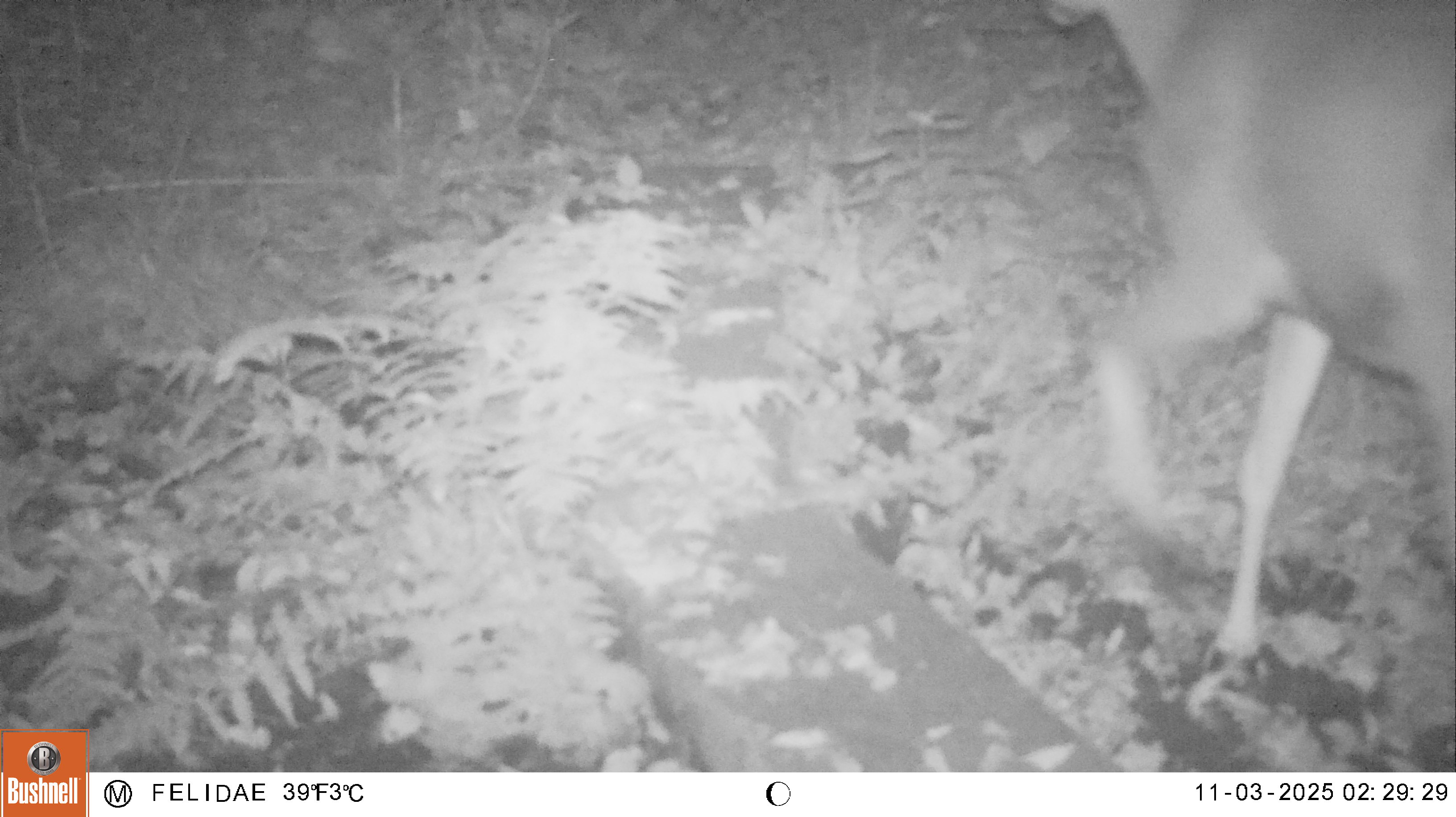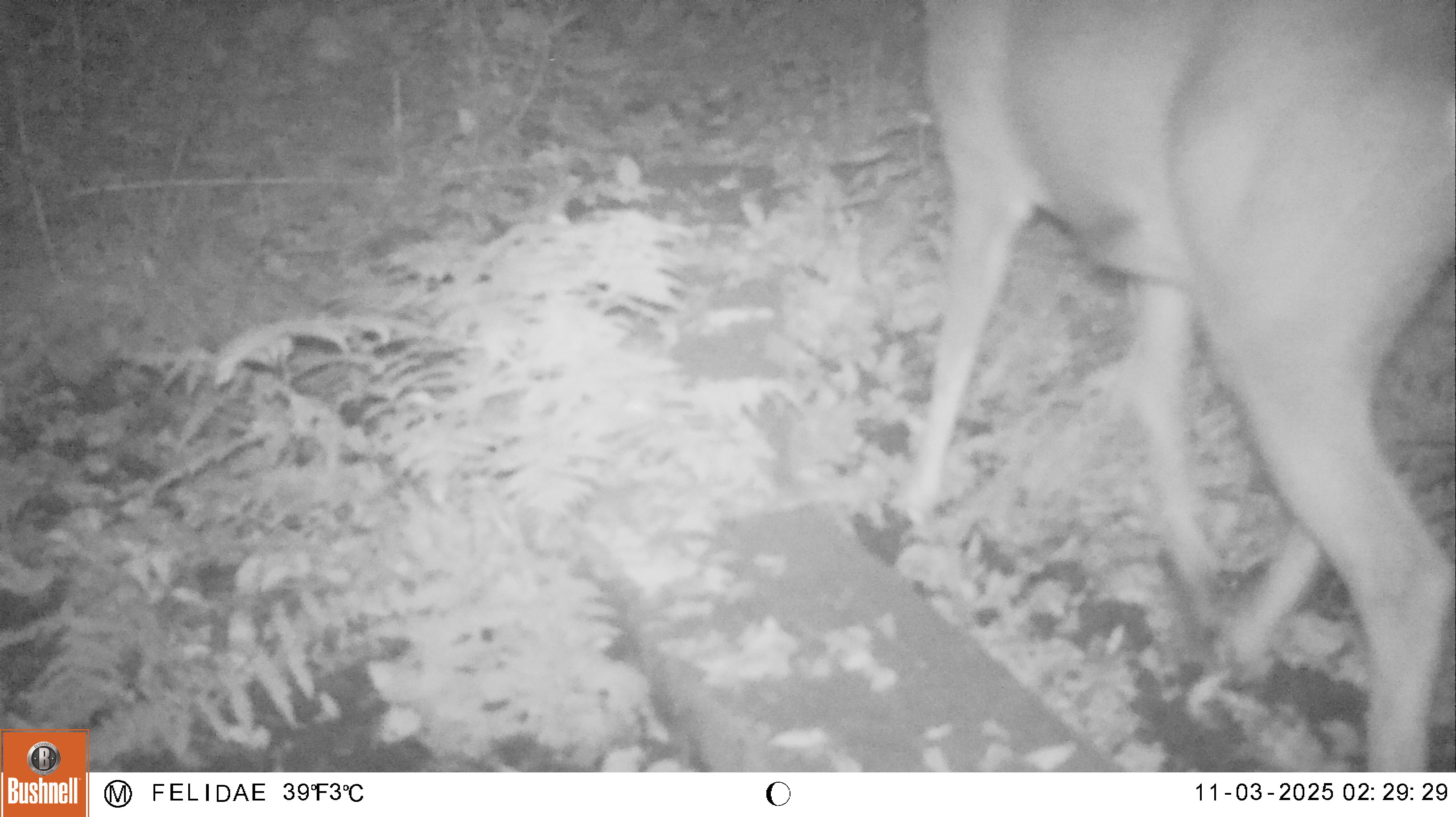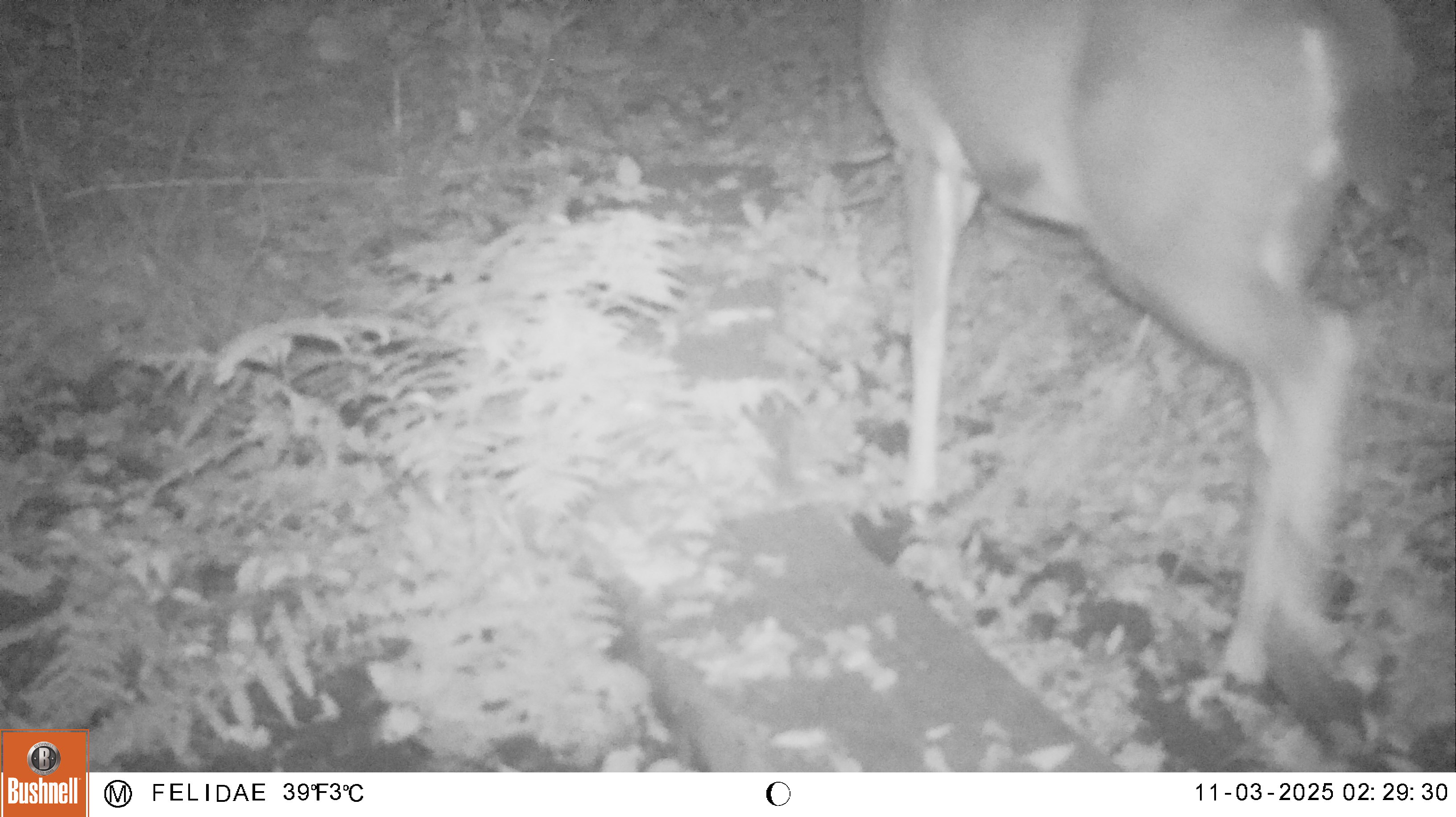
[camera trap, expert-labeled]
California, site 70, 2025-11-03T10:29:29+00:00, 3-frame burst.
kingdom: Animalia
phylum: Chordata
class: Mammalia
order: Artiodactyla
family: Cervidae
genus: Odocoileus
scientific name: Odocoileus hemionus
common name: mule deer